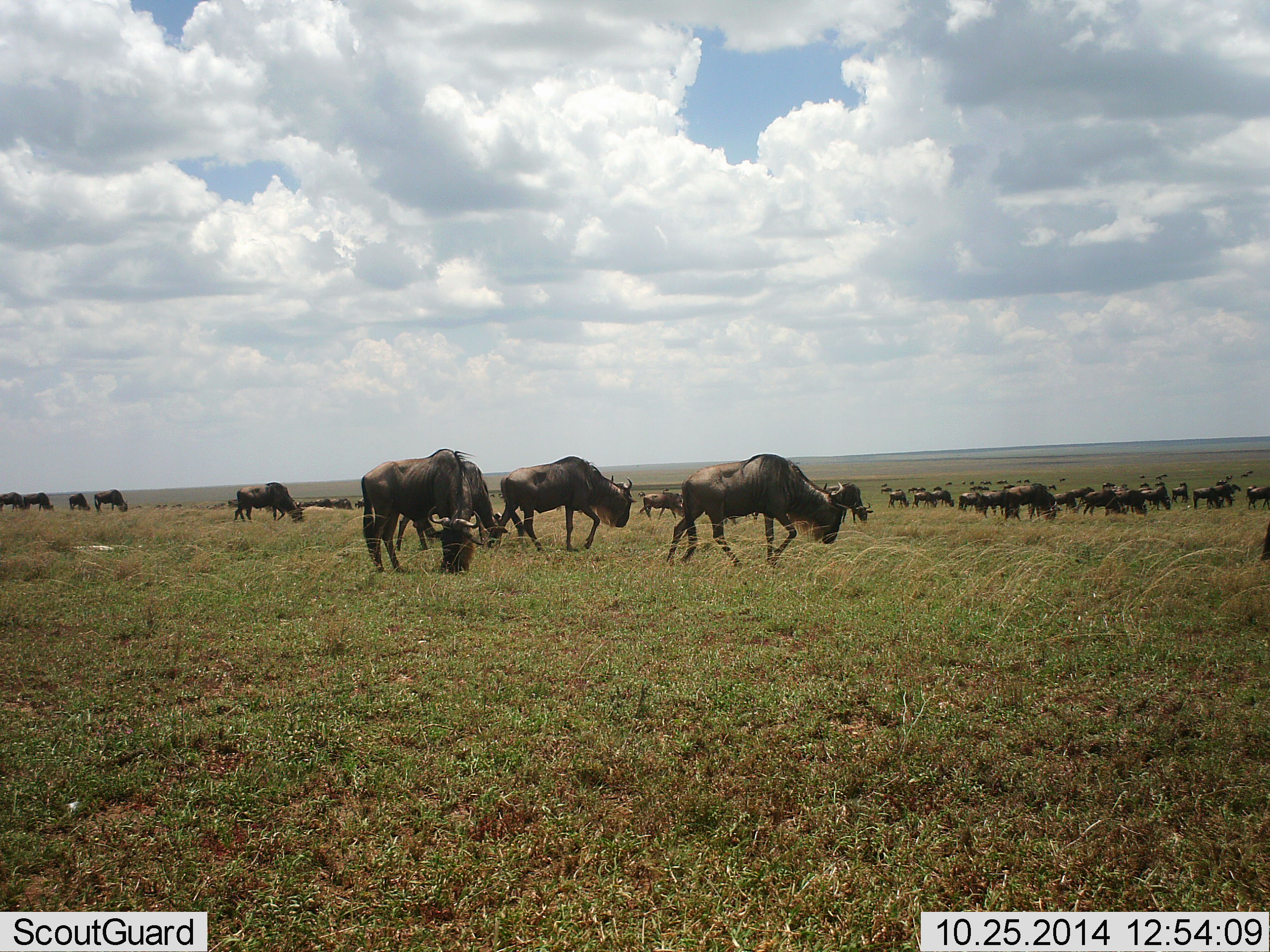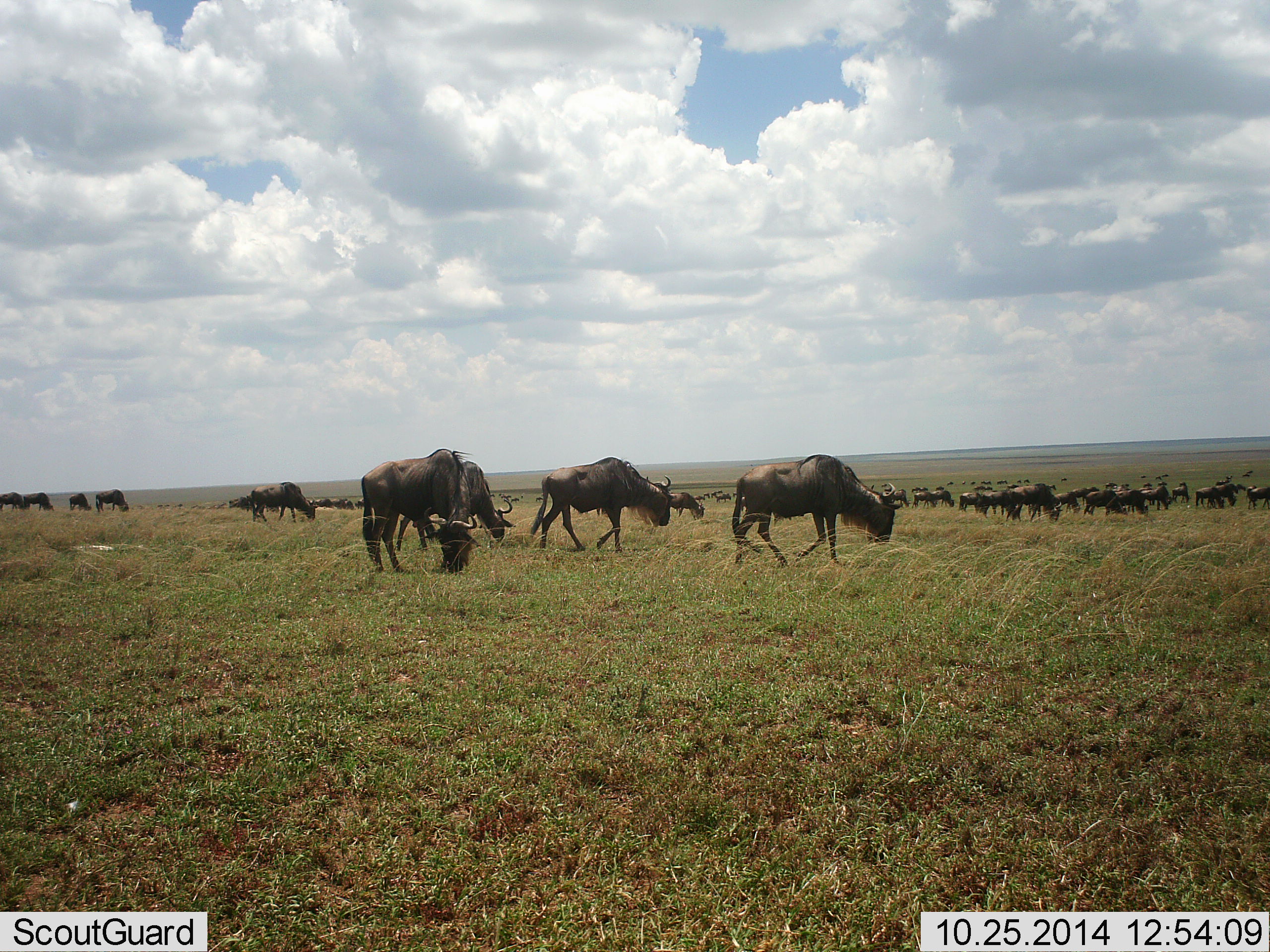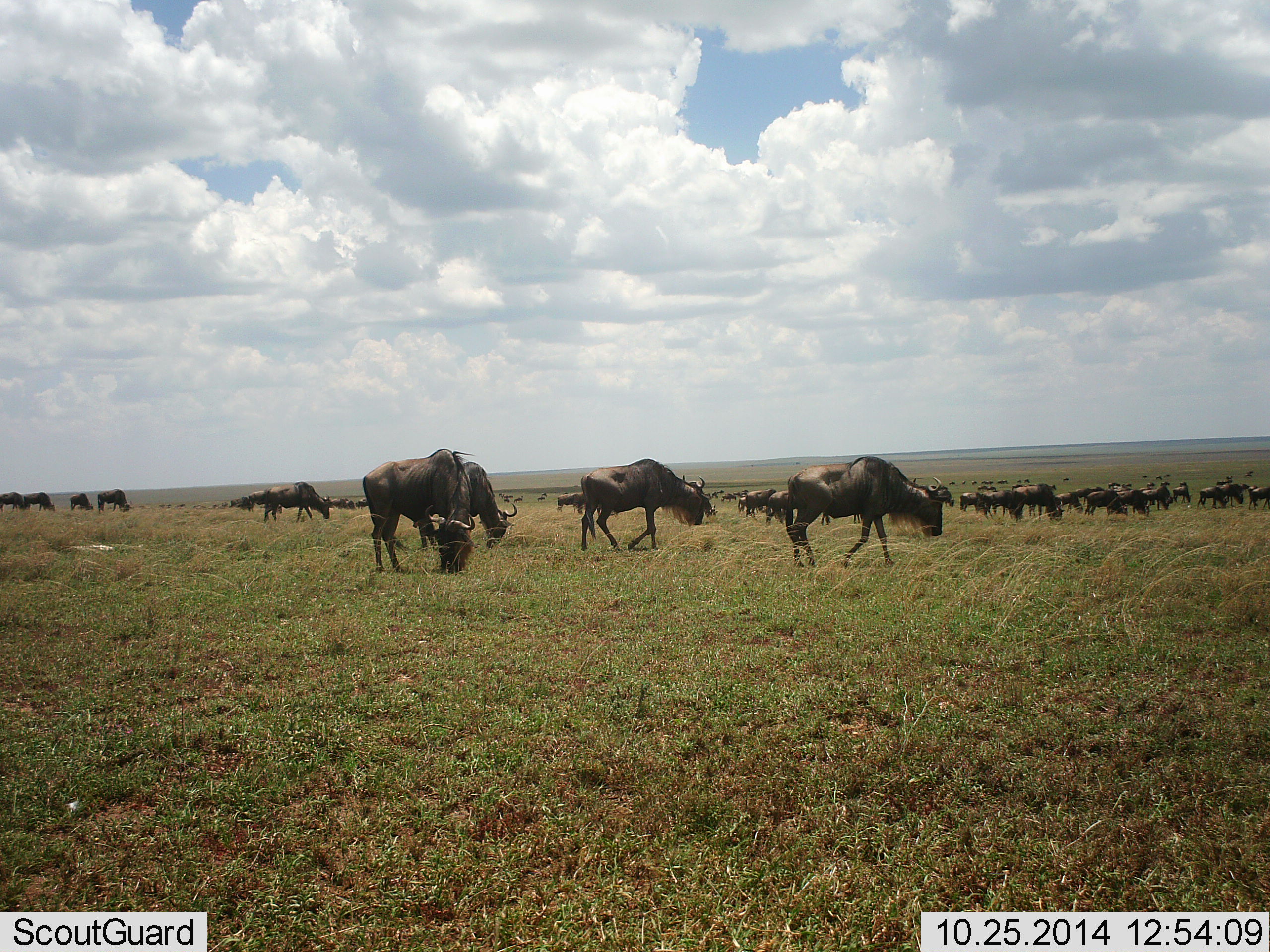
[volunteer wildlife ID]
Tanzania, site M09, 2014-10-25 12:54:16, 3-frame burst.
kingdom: Animalia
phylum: Chordata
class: Mammalia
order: Artiodactyla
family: Bovidae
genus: Connochaetes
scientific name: Connochaetes taurinus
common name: blue wildebeest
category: wildebeest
Wildebeest (blue wildebeest) (Connochaetes taurinus), count 51+. Behavior (volunteer vote fractions): standing 40%, resting 0%, moving 80%, interacting 10%. Young present (vote fraction): 0%. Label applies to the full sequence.